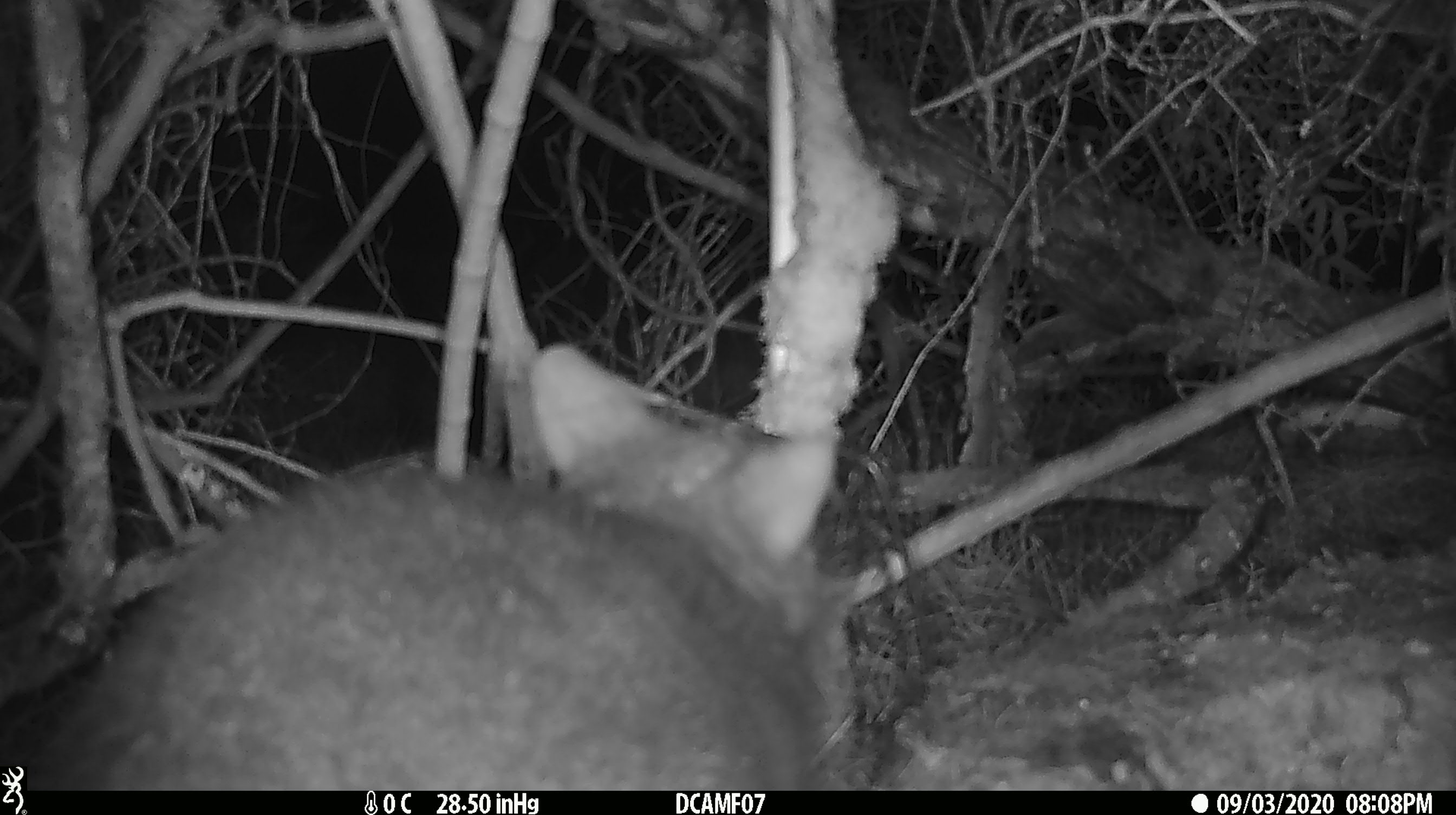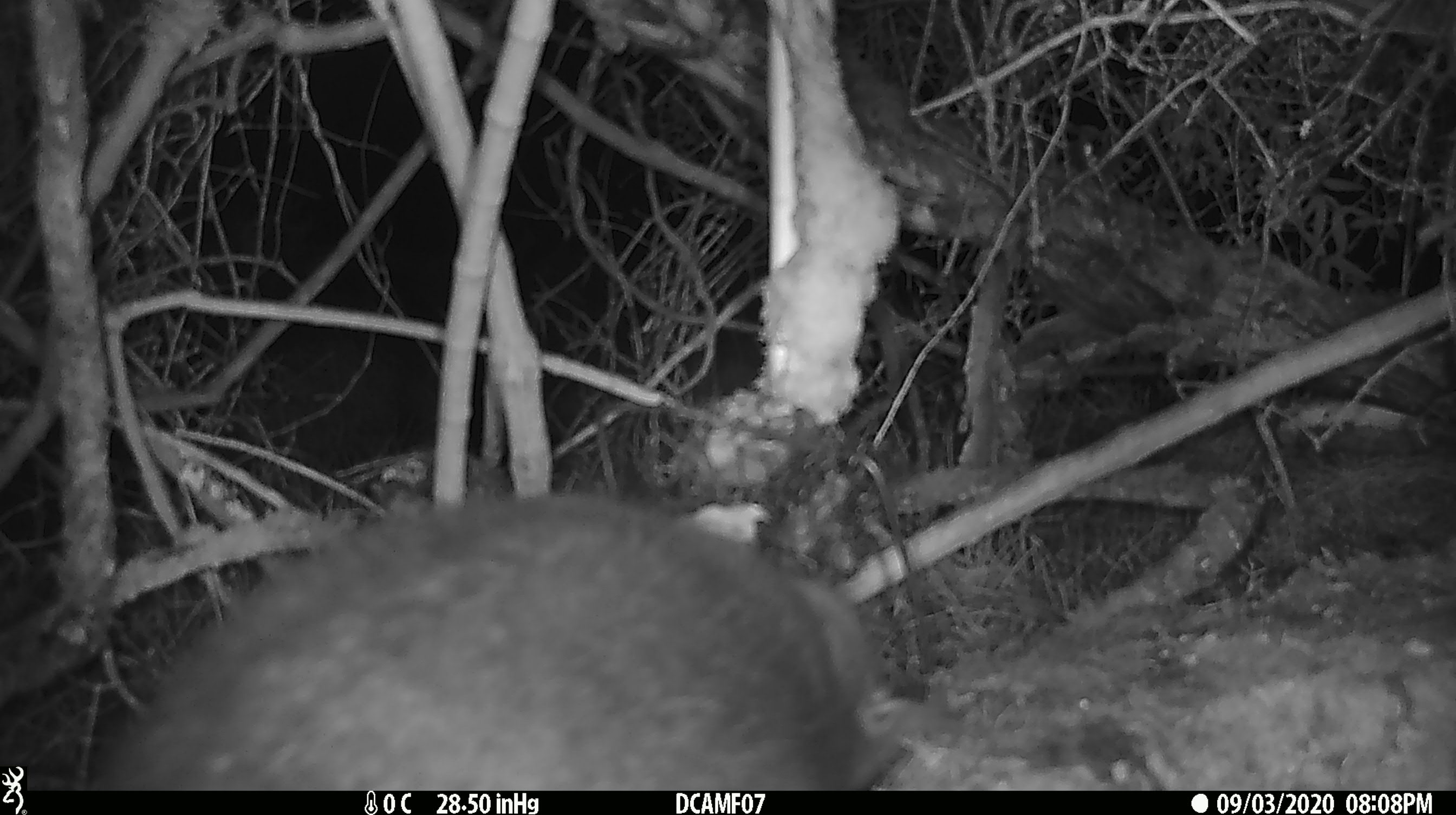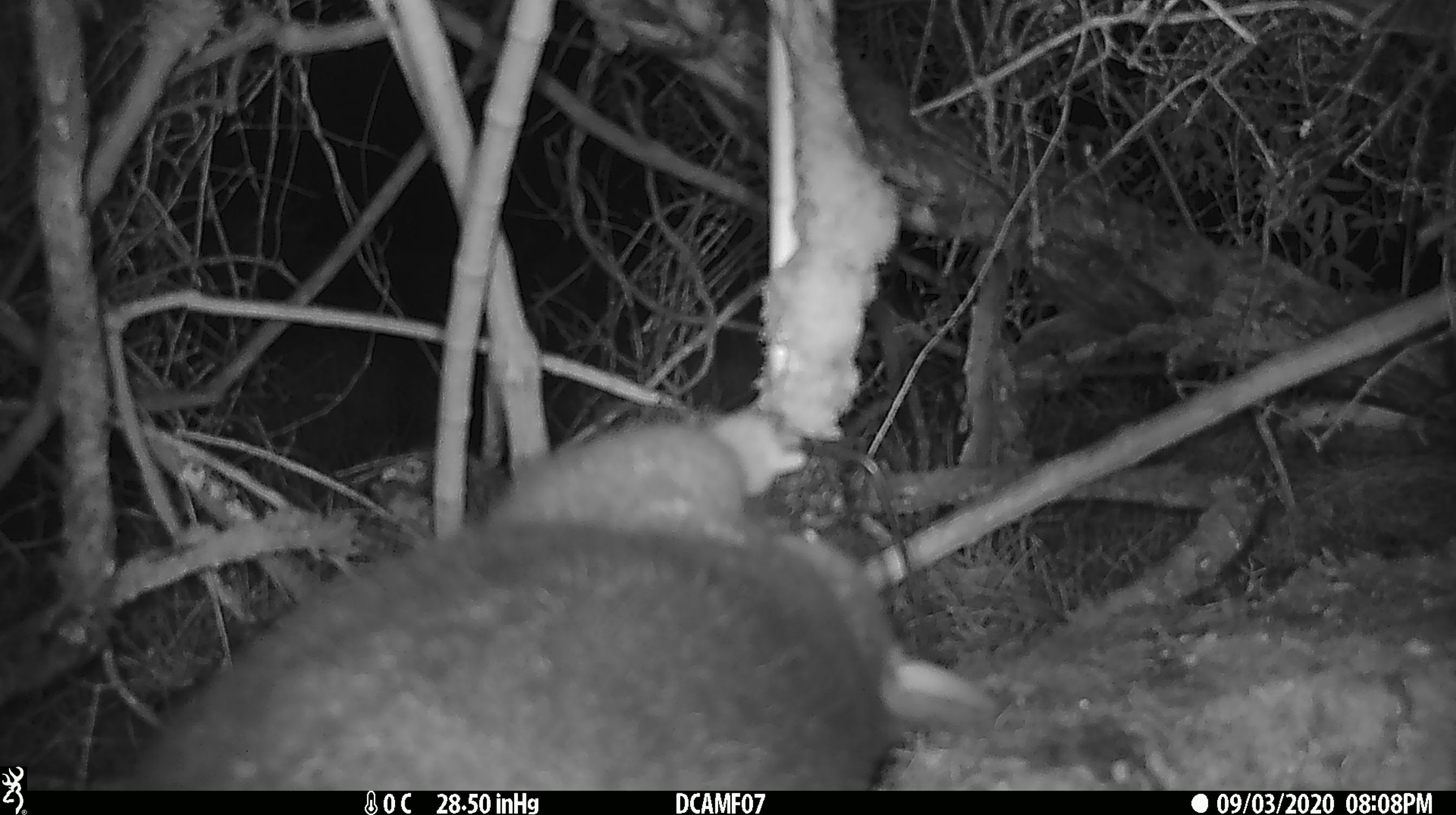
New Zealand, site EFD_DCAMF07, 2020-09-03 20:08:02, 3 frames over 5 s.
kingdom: Animalia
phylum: Chordata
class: Mammalia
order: Diprotodontia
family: Phalangeridae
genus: Trichosurus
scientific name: Trichosurus vulpecula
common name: common brushtail possum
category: possum